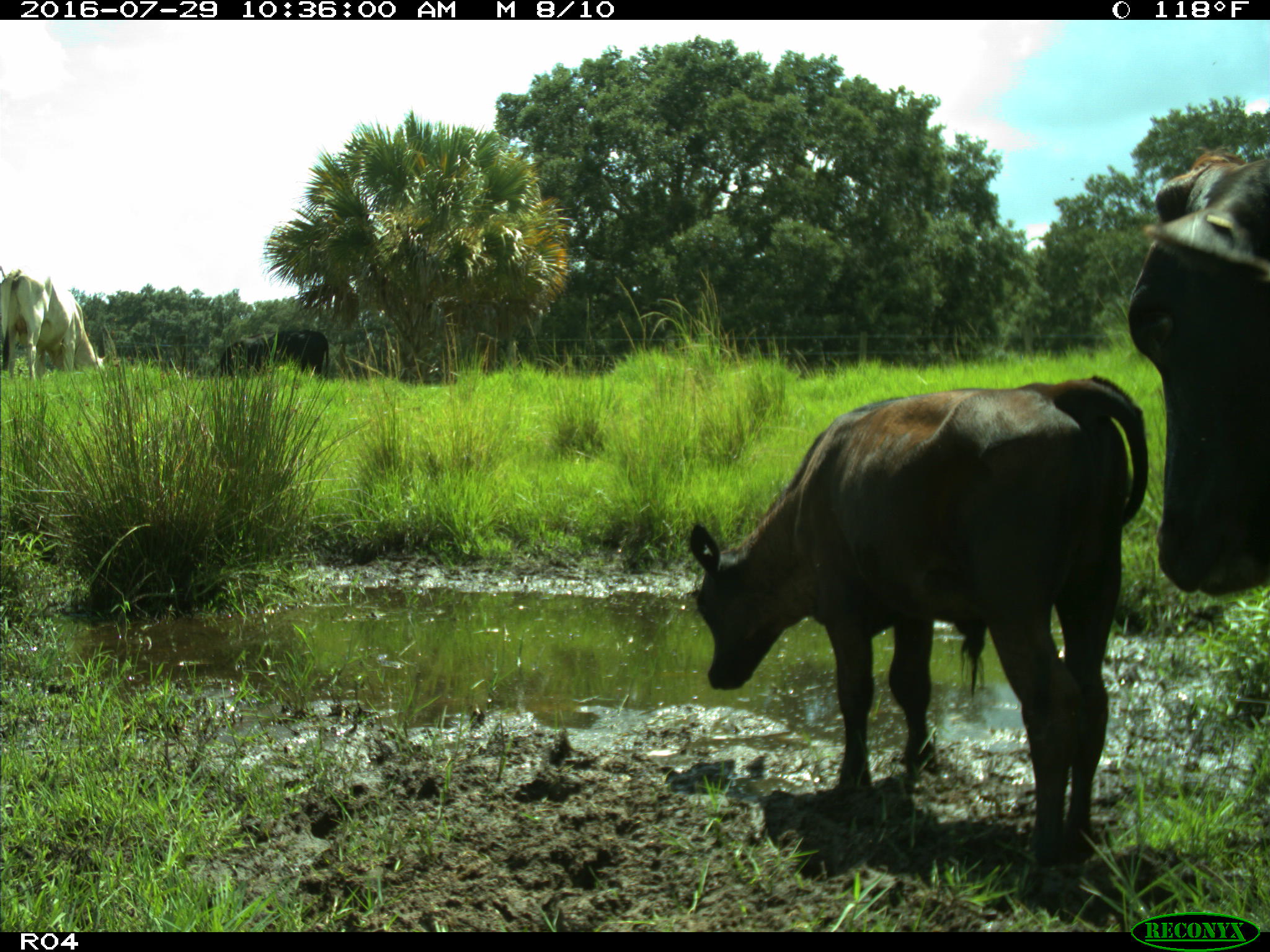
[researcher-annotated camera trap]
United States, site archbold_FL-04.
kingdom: Animalia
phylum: Chordata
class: Mammalia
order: Artiodactyla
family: Bovidae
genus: Bos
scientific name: Bos taurus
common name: domestic cow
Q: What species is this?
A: Bos taurus (domestic cow).